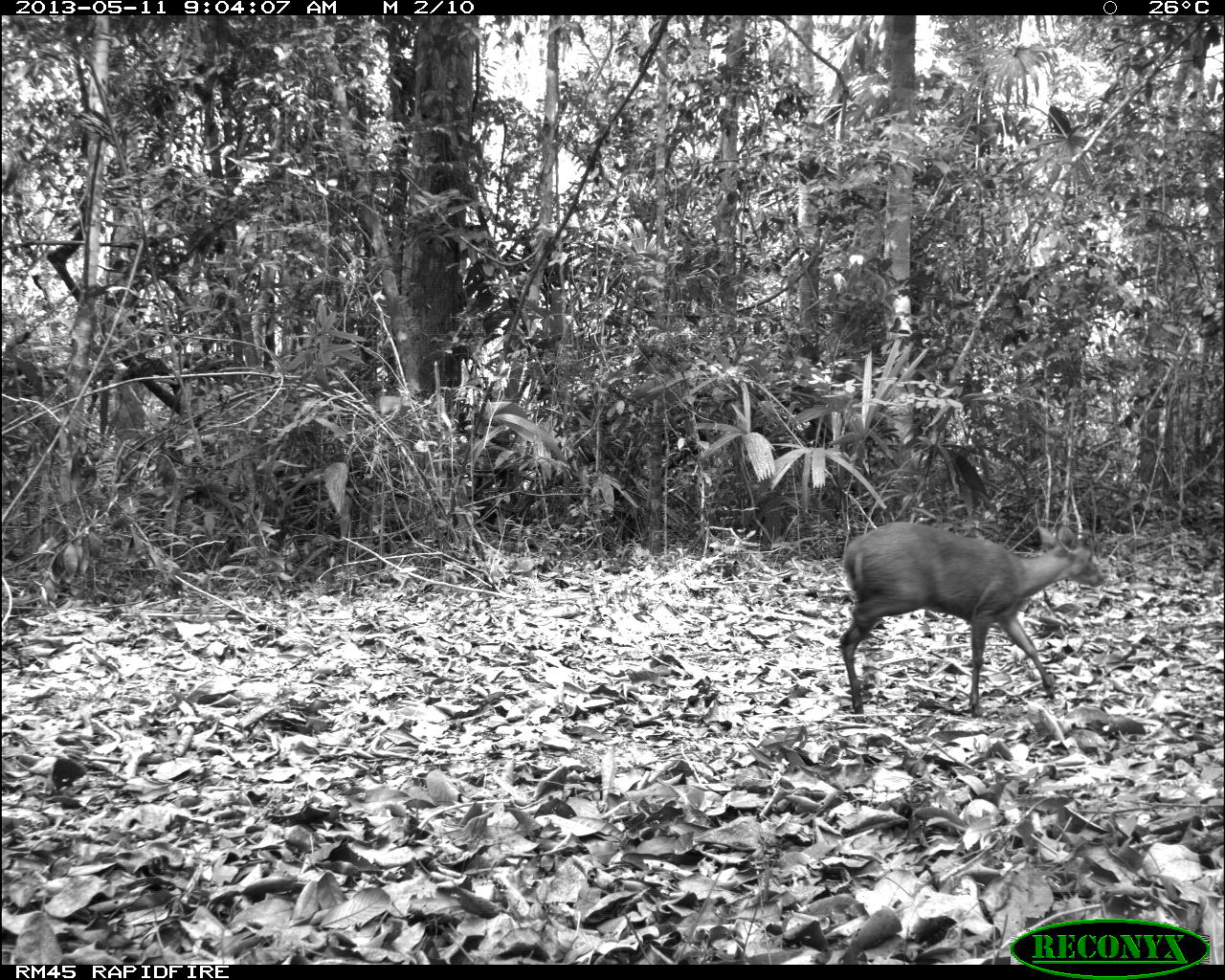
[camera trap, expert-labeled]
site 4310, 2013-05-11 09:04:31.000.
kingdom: Animalia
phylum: Chordata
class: Mammalia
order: Artiodactyla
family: Cervidae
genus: Mazama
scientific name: Mazama temama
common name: central american red brocket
Mazama temama (central american red brocket), count 1, sex male.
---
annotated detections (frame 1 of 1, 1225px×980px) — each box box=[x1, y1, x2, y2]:
mazama temama: box=[838, 520, 1103, 717]